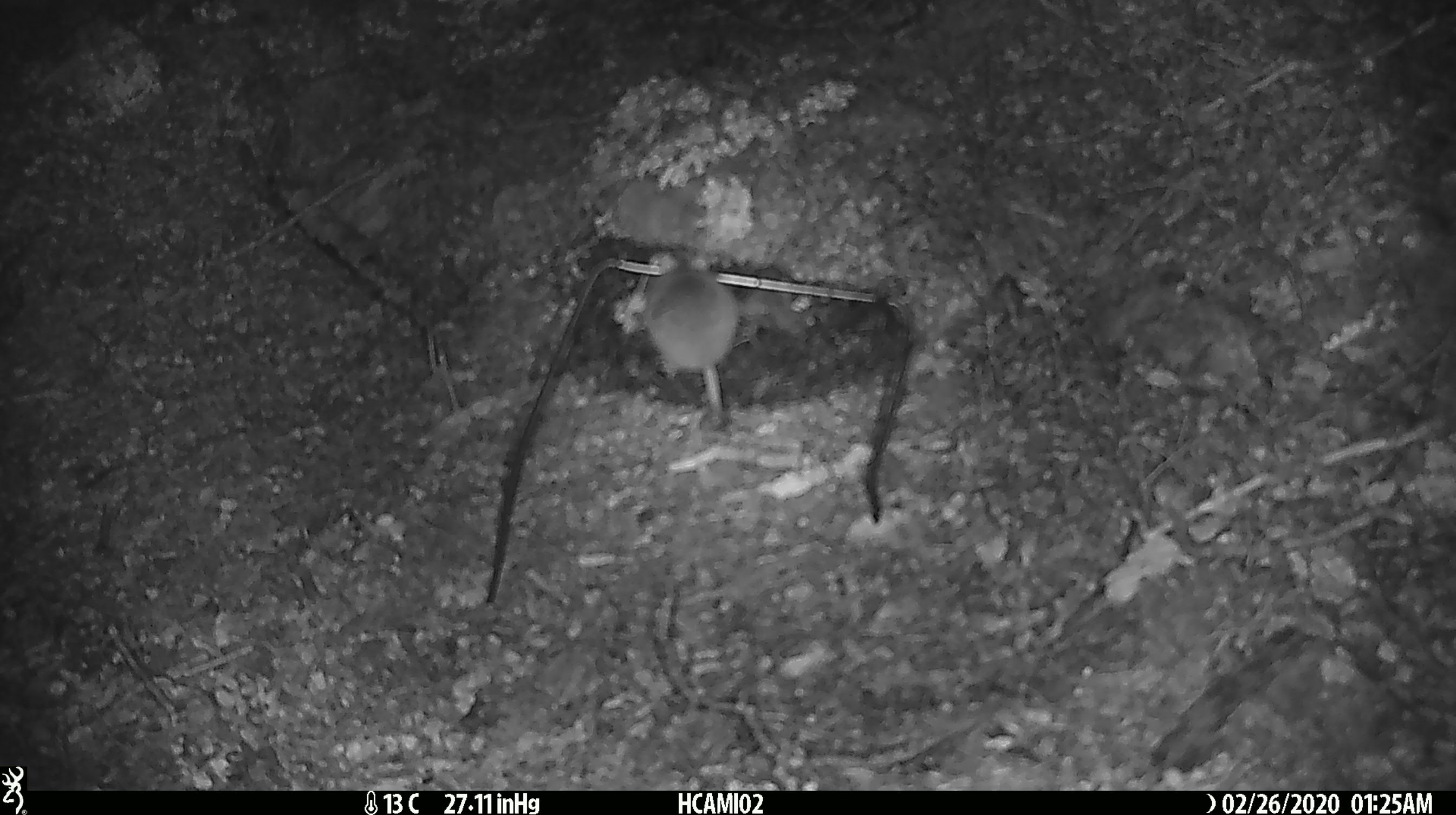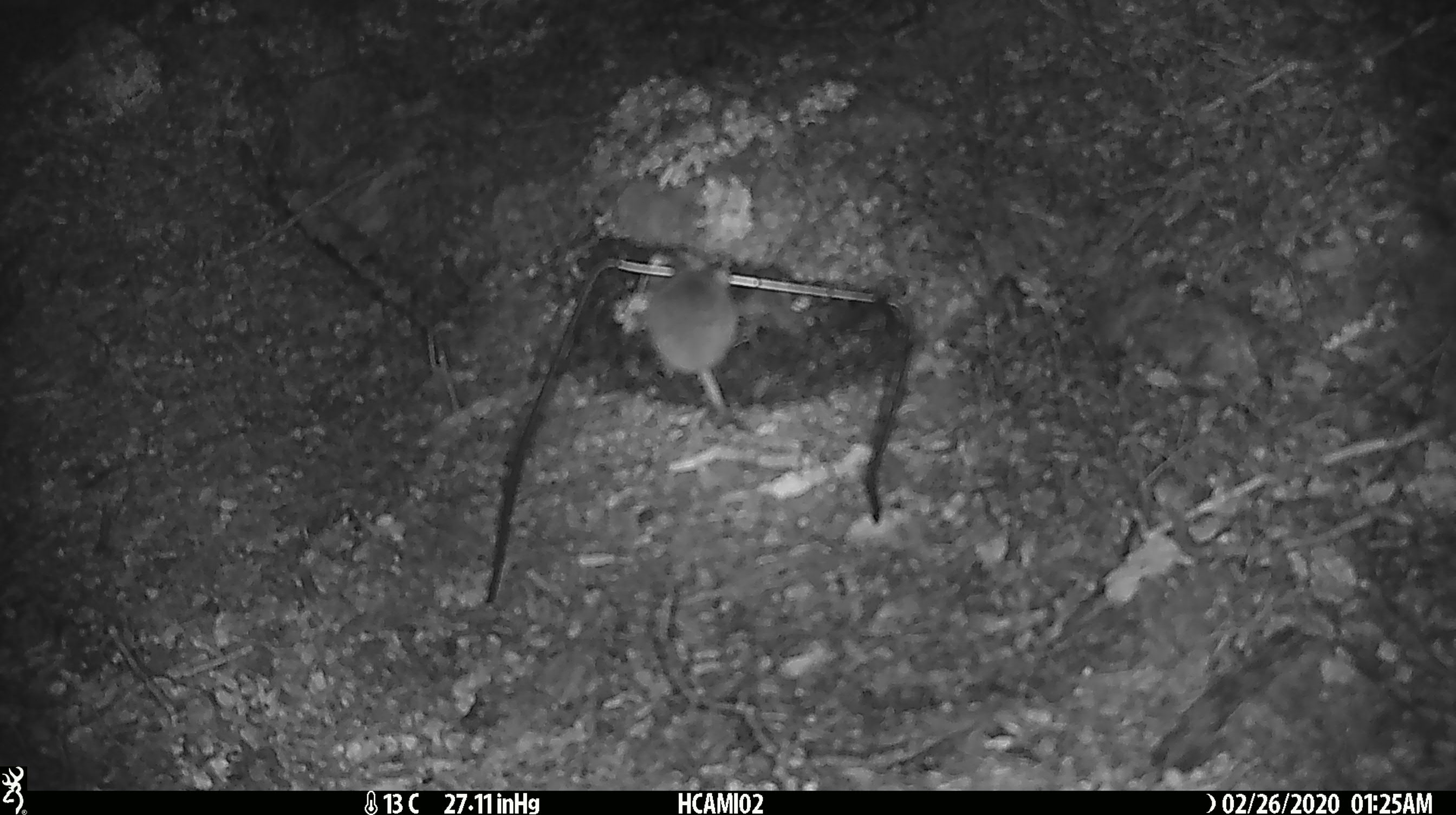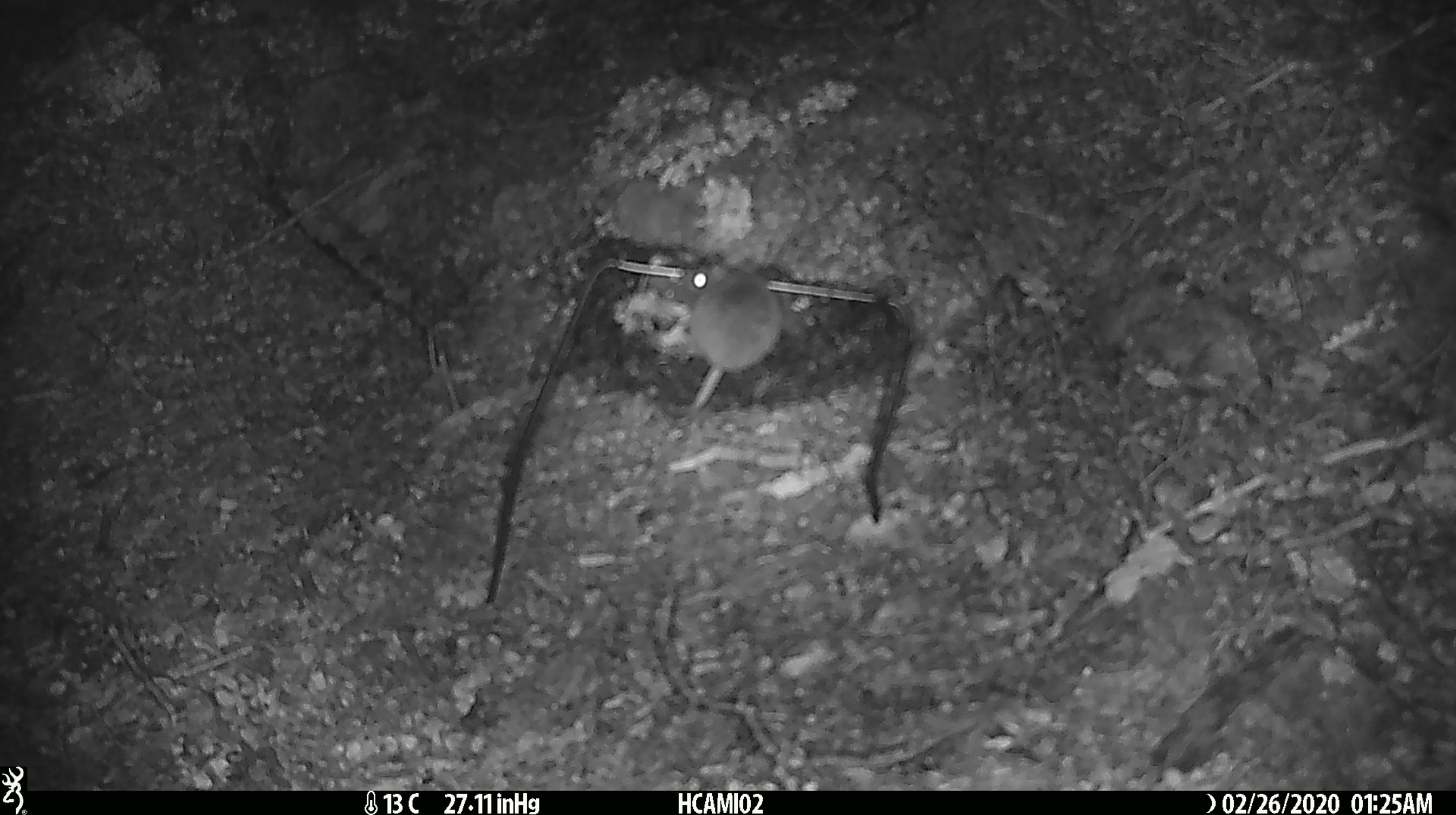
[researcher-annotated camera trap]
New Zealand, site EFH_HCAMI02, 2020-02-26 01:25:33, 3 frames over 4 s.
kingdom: Animalia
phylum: Chordata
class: Mammalia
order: Rodentia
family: Muridae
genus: Mus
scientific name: Mus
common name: mouse